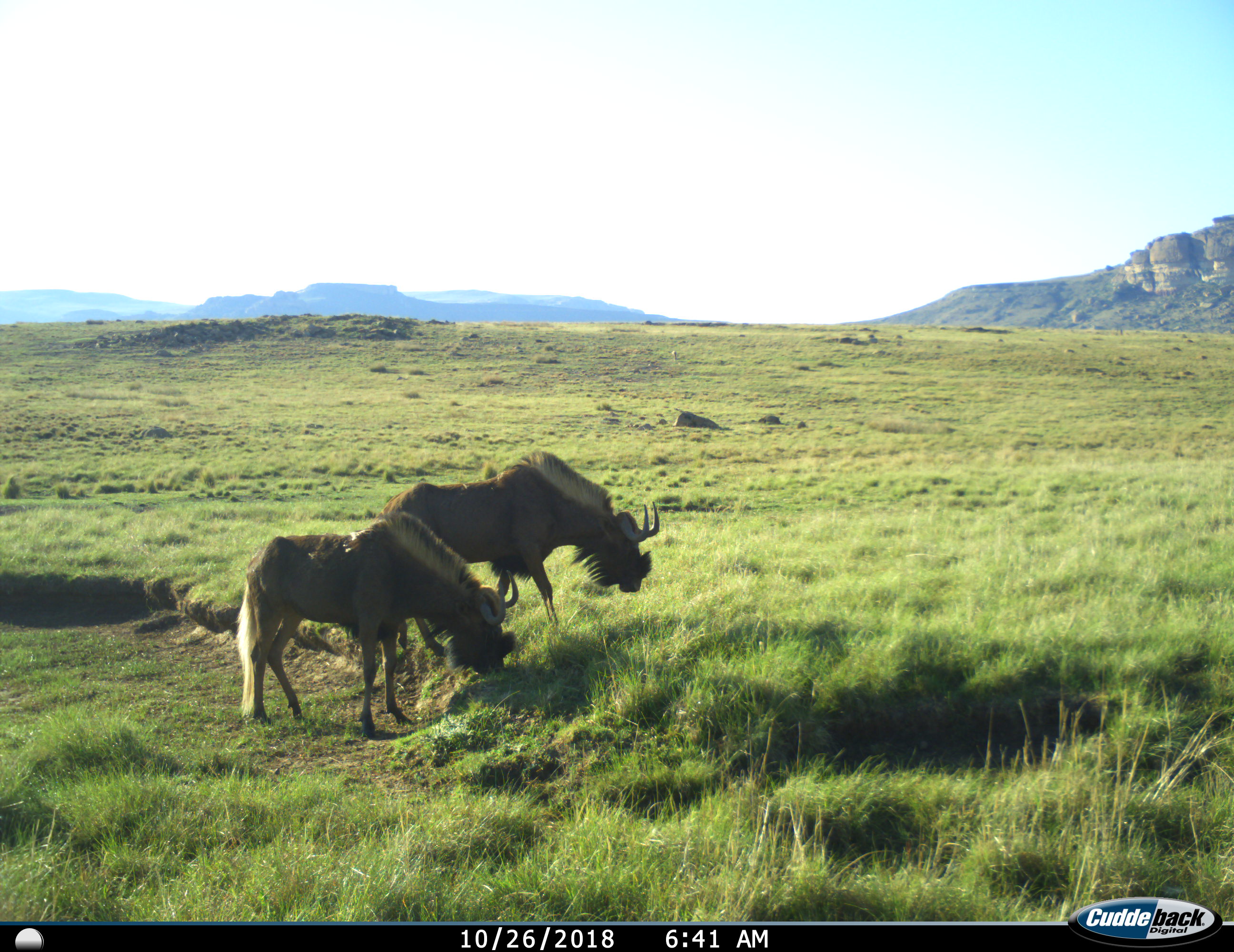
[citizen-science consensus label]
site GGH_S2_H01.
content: unidentified animal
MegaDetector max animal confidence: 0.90